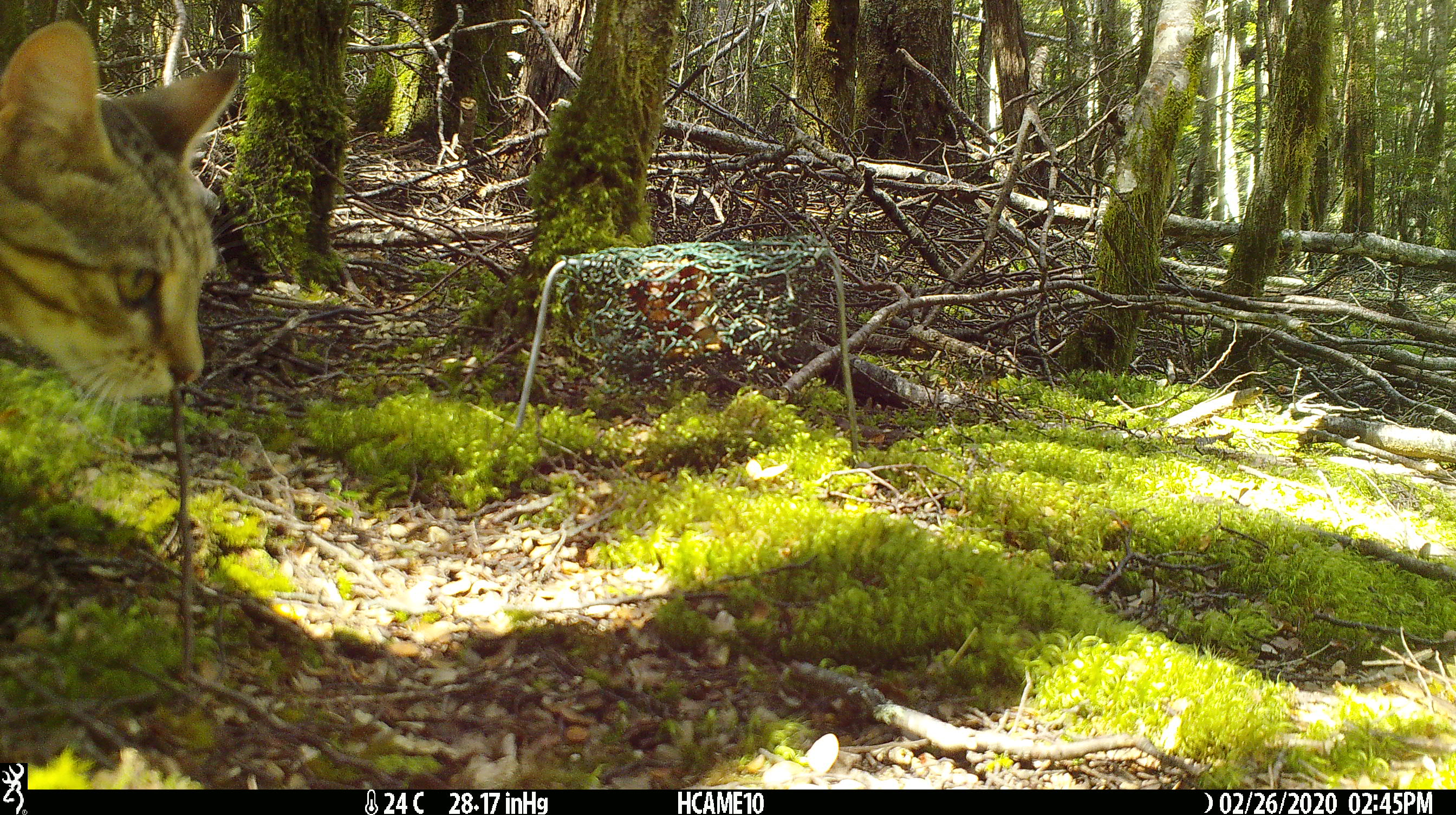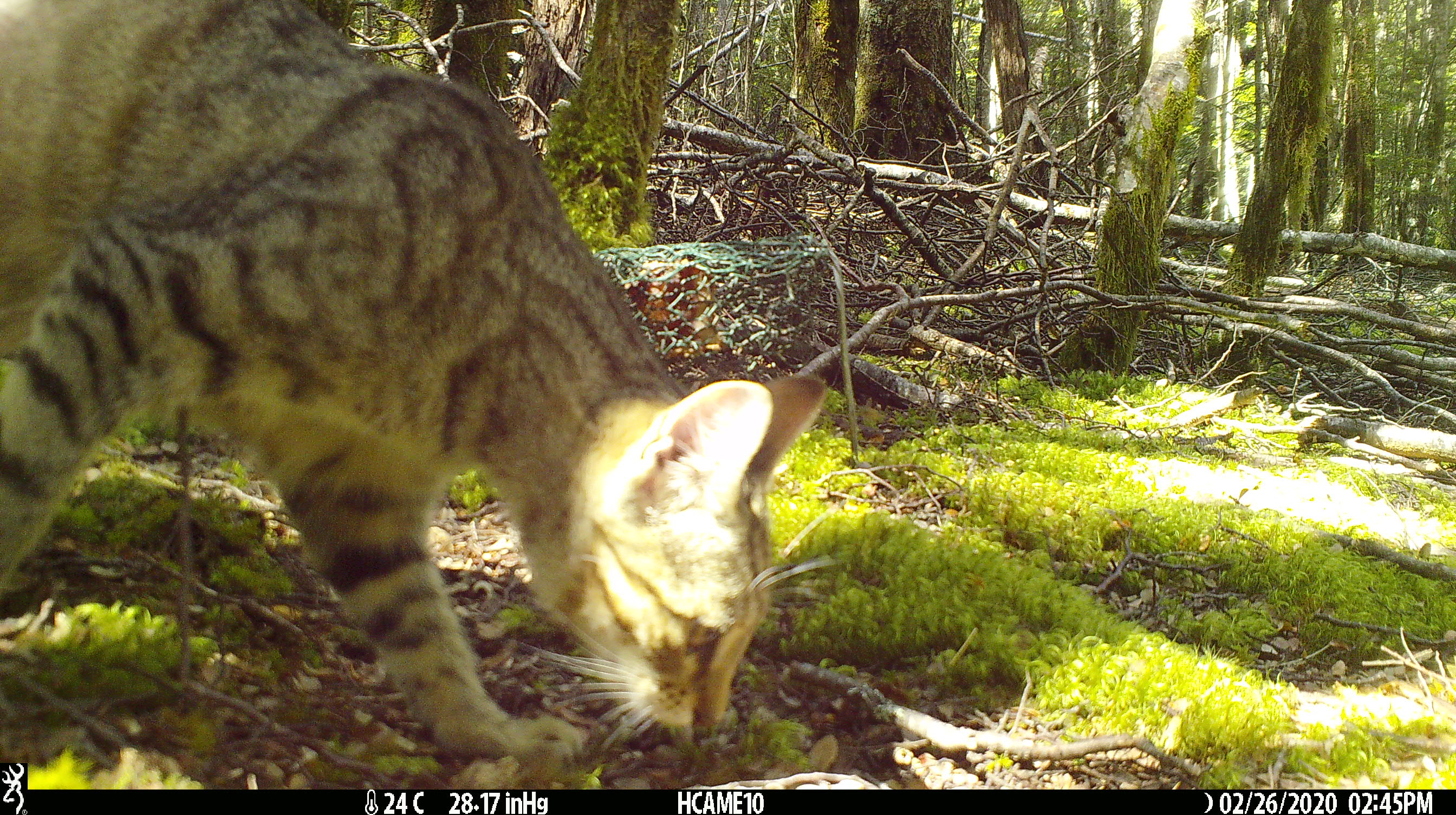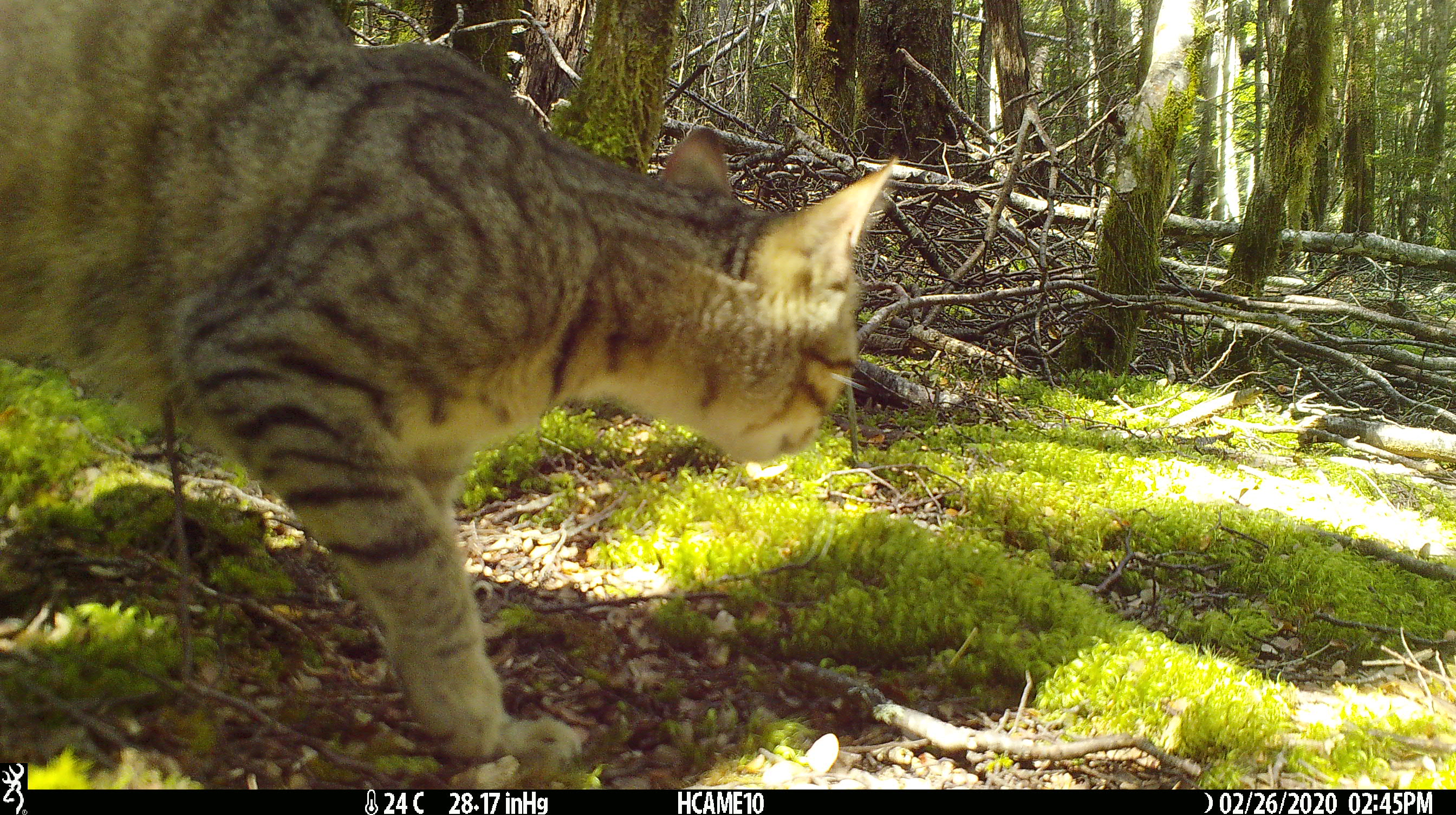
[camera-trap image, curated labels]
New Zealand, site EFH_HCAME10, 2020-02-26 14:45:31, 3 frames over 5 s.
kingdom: Animalia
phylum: Chordata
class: Mammalia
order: Carnivora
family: Felidae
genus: Felis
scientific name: Felis catus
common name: domestic cat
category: cat